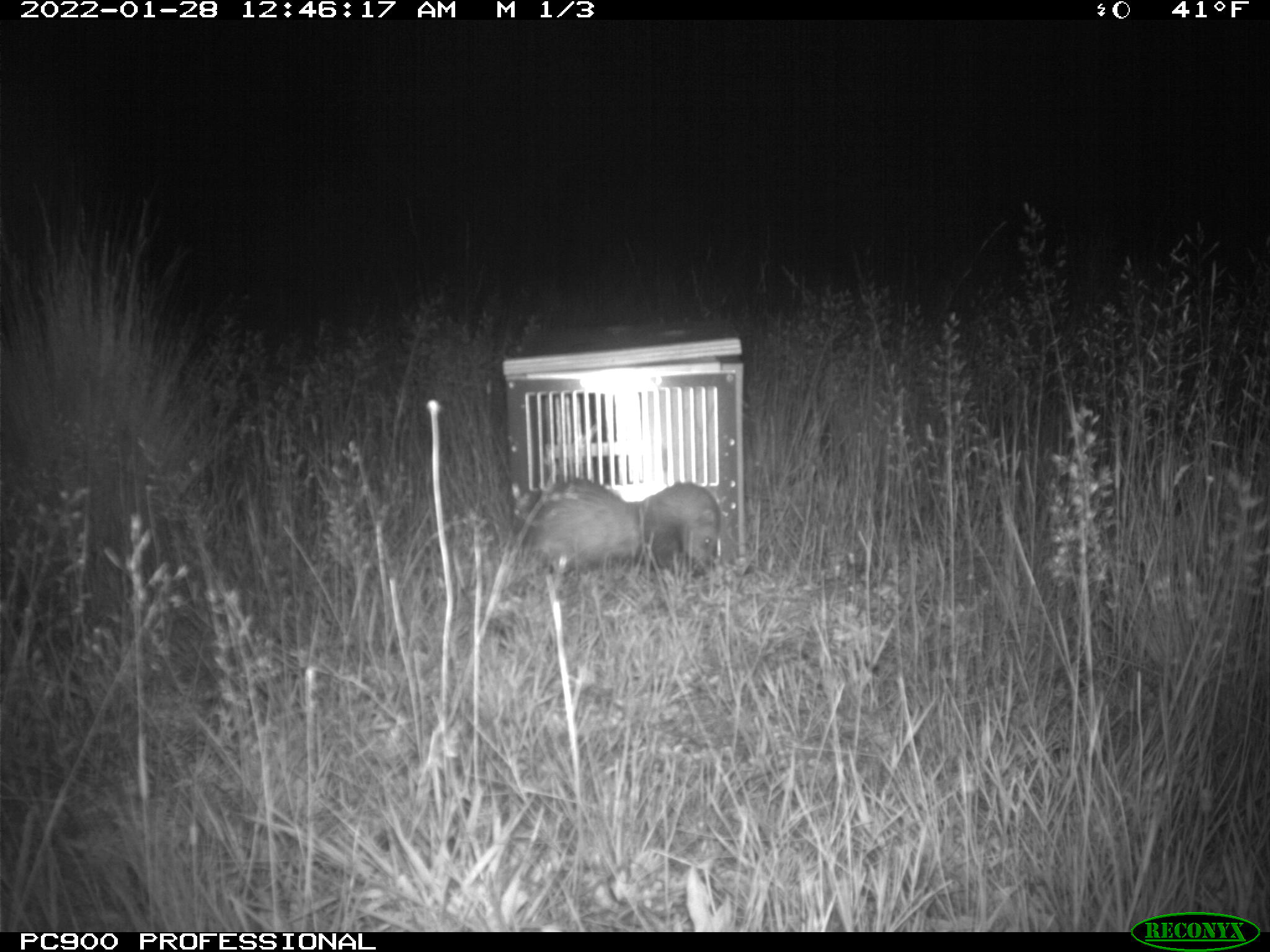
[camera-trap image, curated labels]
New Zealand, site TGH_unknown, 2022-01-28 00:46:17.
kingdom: Animalia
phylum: Chordata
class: Mammalia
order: Carnivora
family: Mustelidae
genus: Mustela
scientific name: Mustela furo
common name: ferret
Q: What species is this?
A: Ferret (Mustela furo).